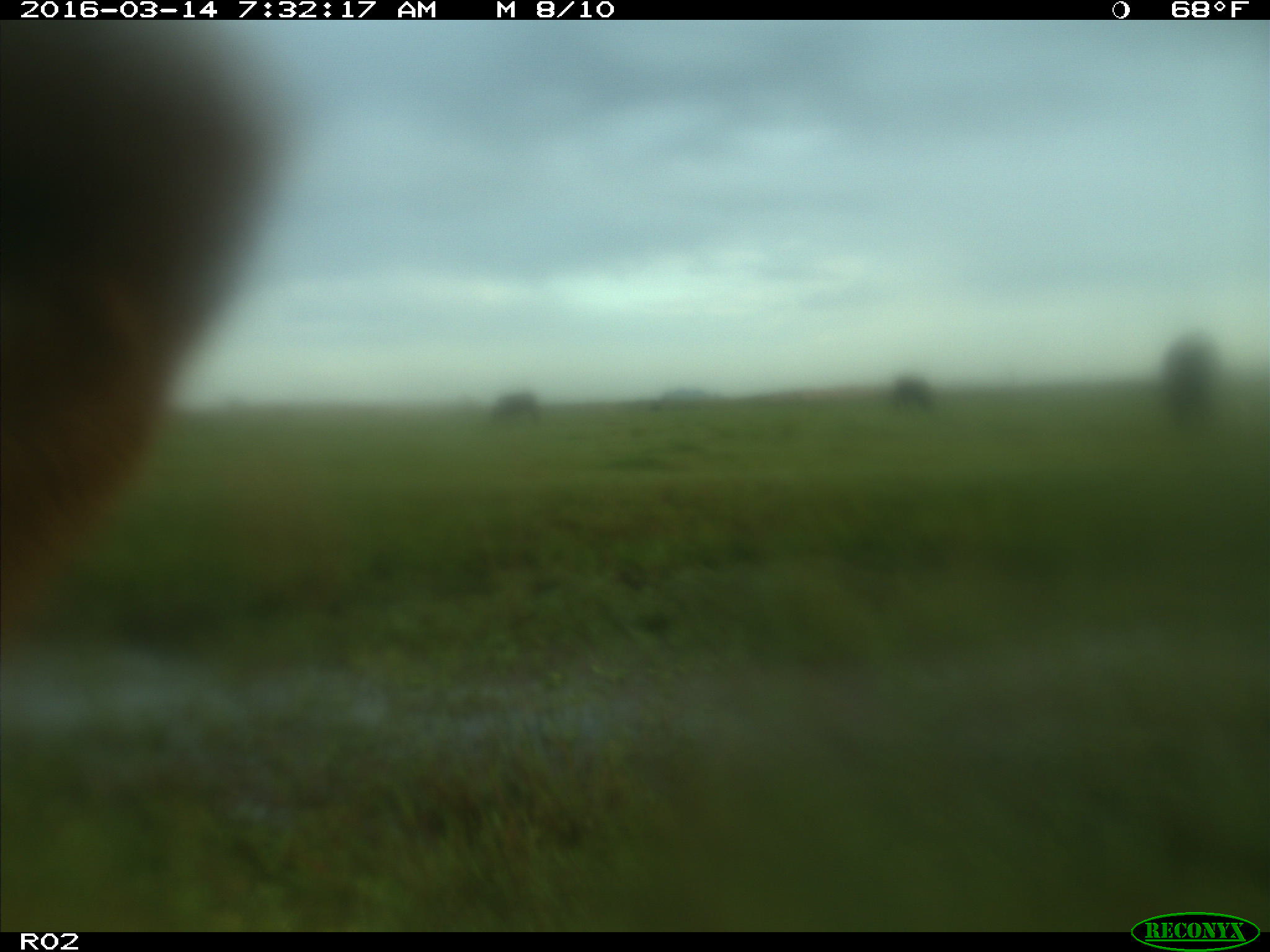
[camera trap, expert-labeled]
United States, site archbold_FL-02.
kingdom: Animalia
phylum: Chordata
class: Mammalia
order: Artiodactyla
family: Bovidae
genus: Bos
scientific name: Bos taurus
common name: domestic cow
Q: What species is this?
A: Bos taurus (domestic cow).